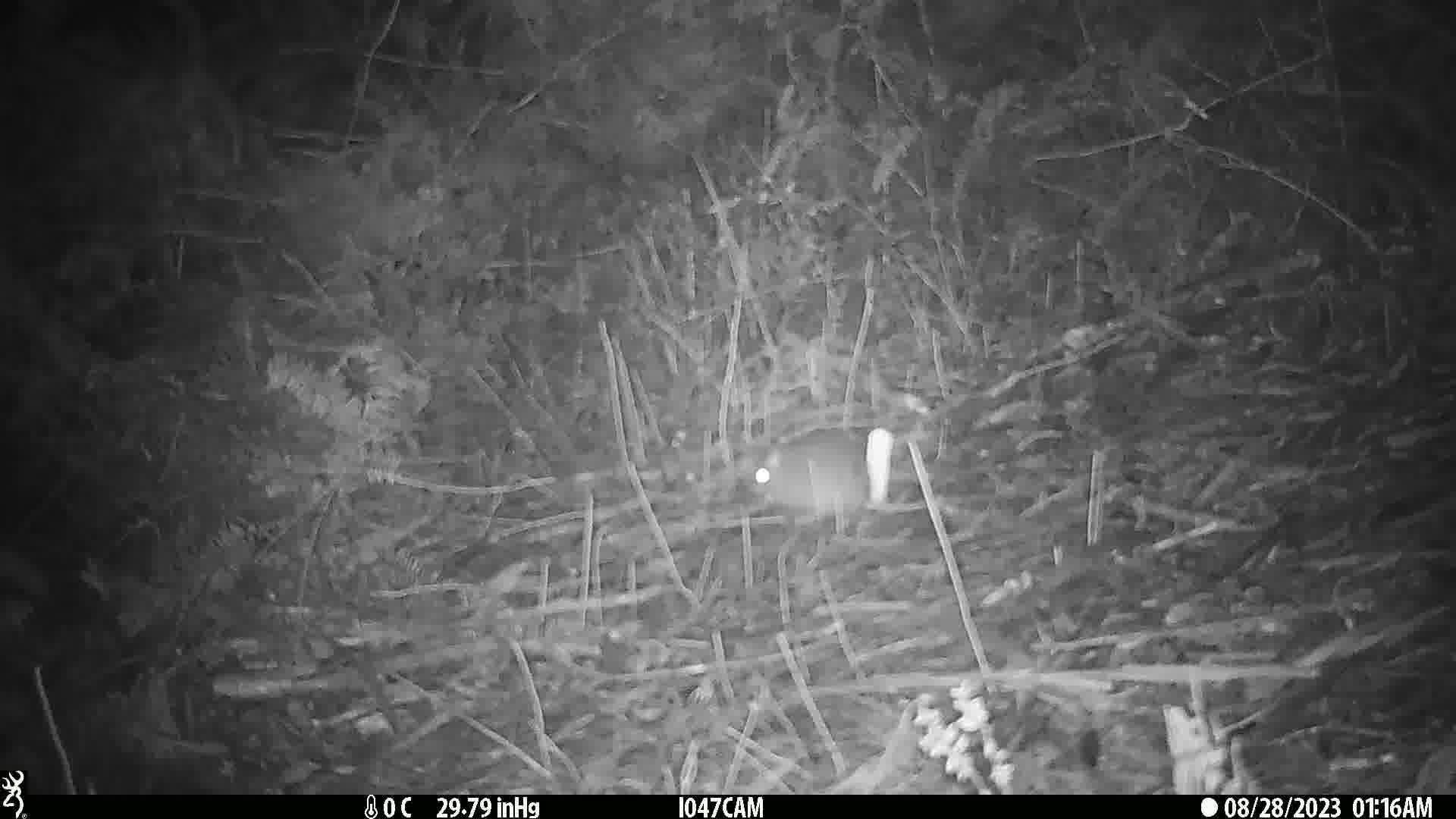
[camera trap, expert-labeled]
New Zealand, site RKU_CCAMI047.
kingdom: Animalia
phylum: Chordata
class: Mammalia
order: Rodentia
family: Muridae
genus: Rattus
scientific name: Rattus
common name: rat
Rat (Rattus).